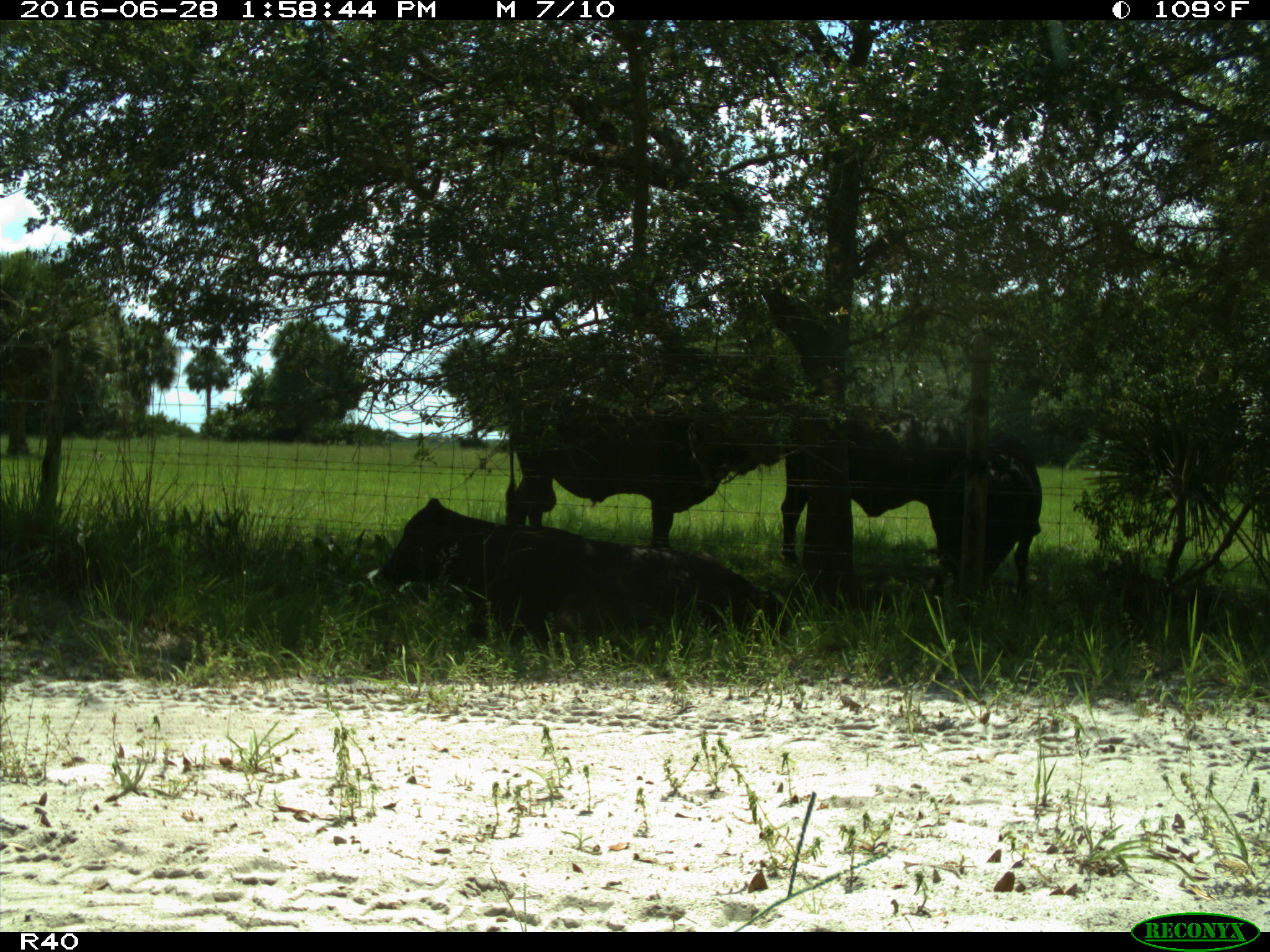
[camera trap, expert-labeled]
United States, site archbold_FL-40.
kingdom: Animalia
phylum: Chordata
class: Mammalia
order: Artiodactyla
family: Bovidae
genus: Bos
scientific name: Bos taurus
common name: domestic cow